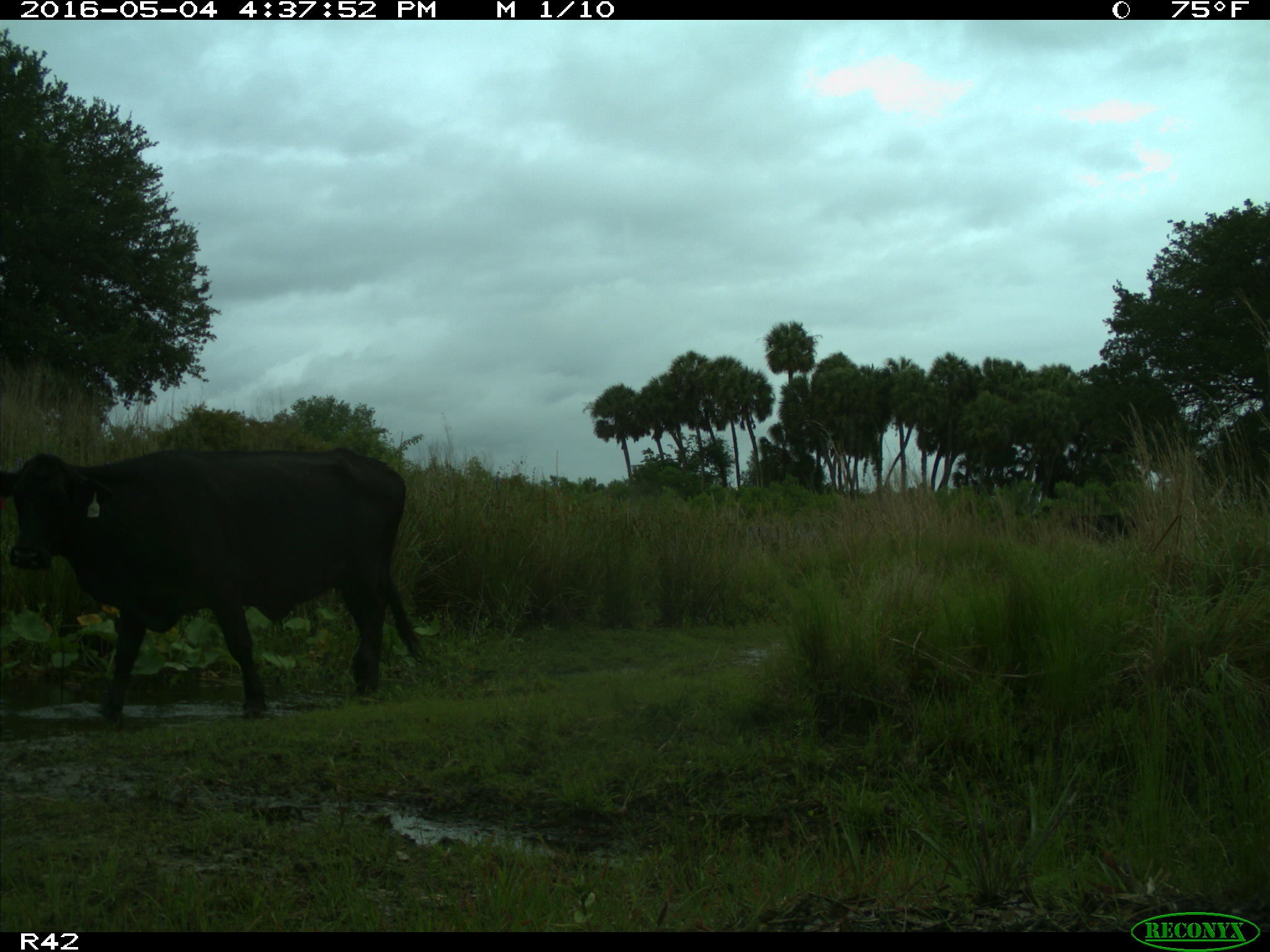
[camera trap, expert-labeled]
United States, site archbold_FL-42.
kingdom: Animalia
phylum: Chordata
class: Mammalia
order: Artiodactyla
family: Bovidae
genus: Bos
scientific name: Bos taurus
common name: domestic cow